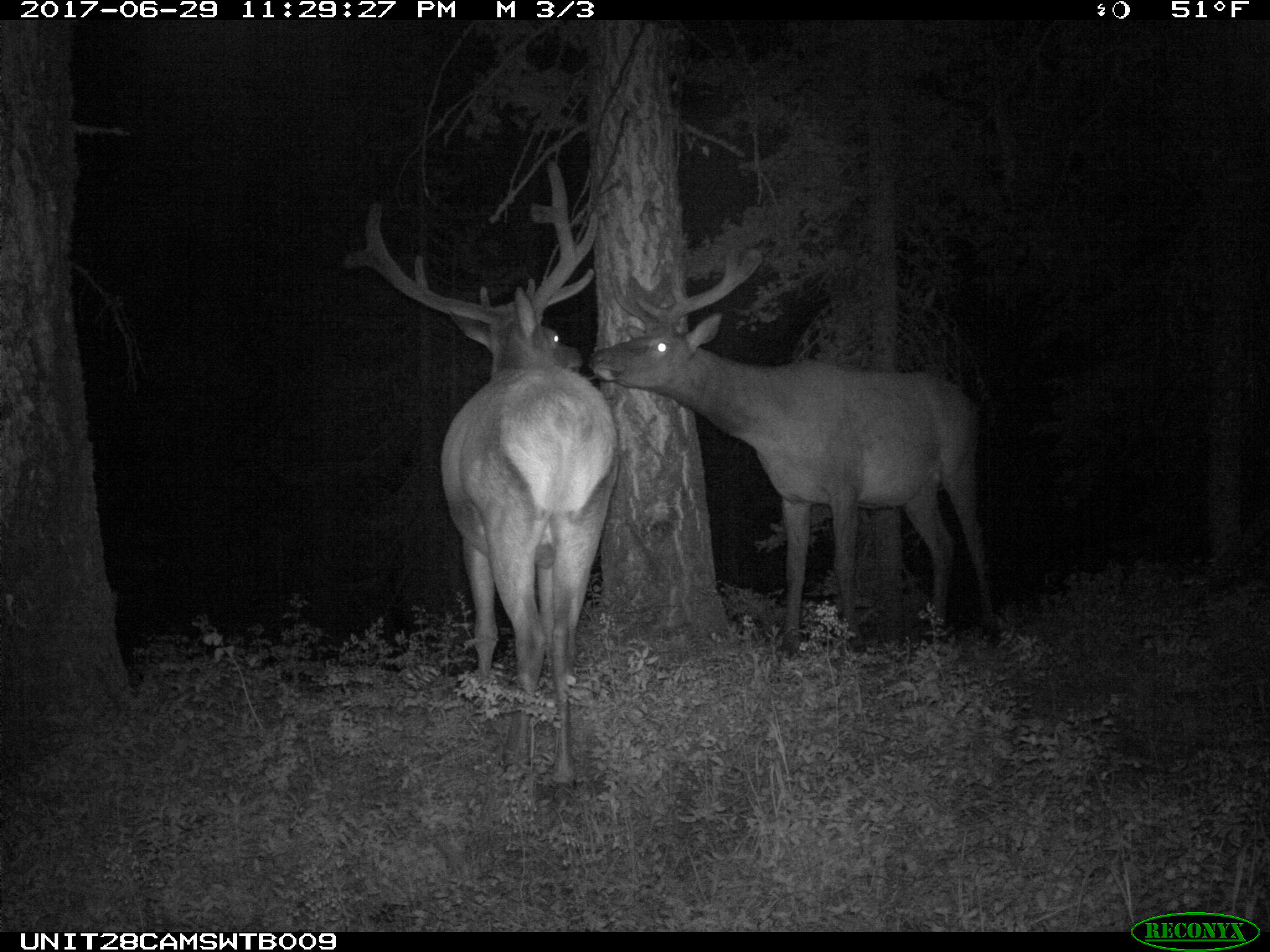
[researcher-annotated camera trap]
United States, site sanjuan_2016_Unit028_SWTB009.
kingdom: Animalia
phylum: Chordata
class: Mammalia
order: Artiodactyla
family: Cervidae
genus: Cervus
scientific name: Cervus elaphus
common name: red deer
Cervus elaphus (red deer).